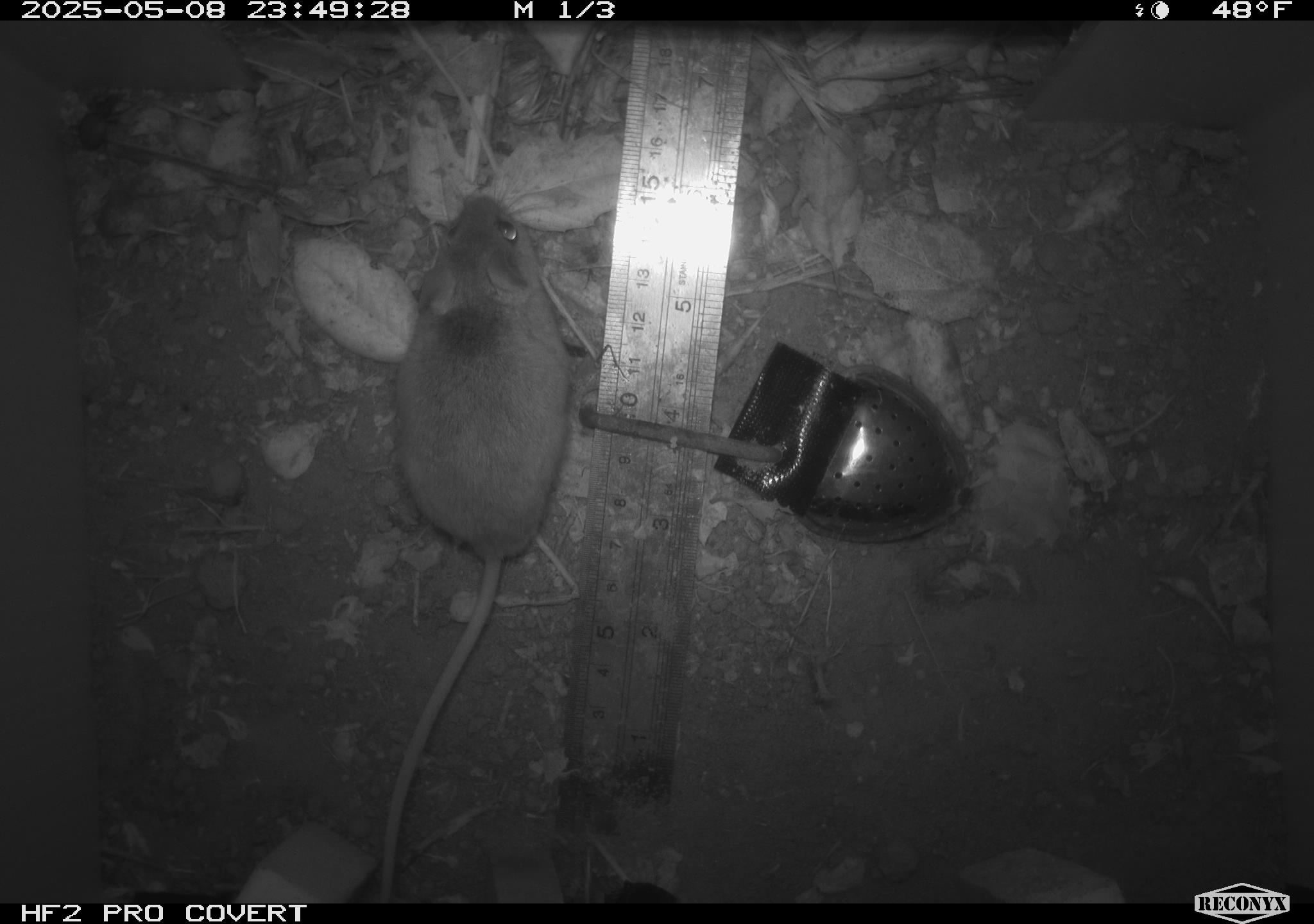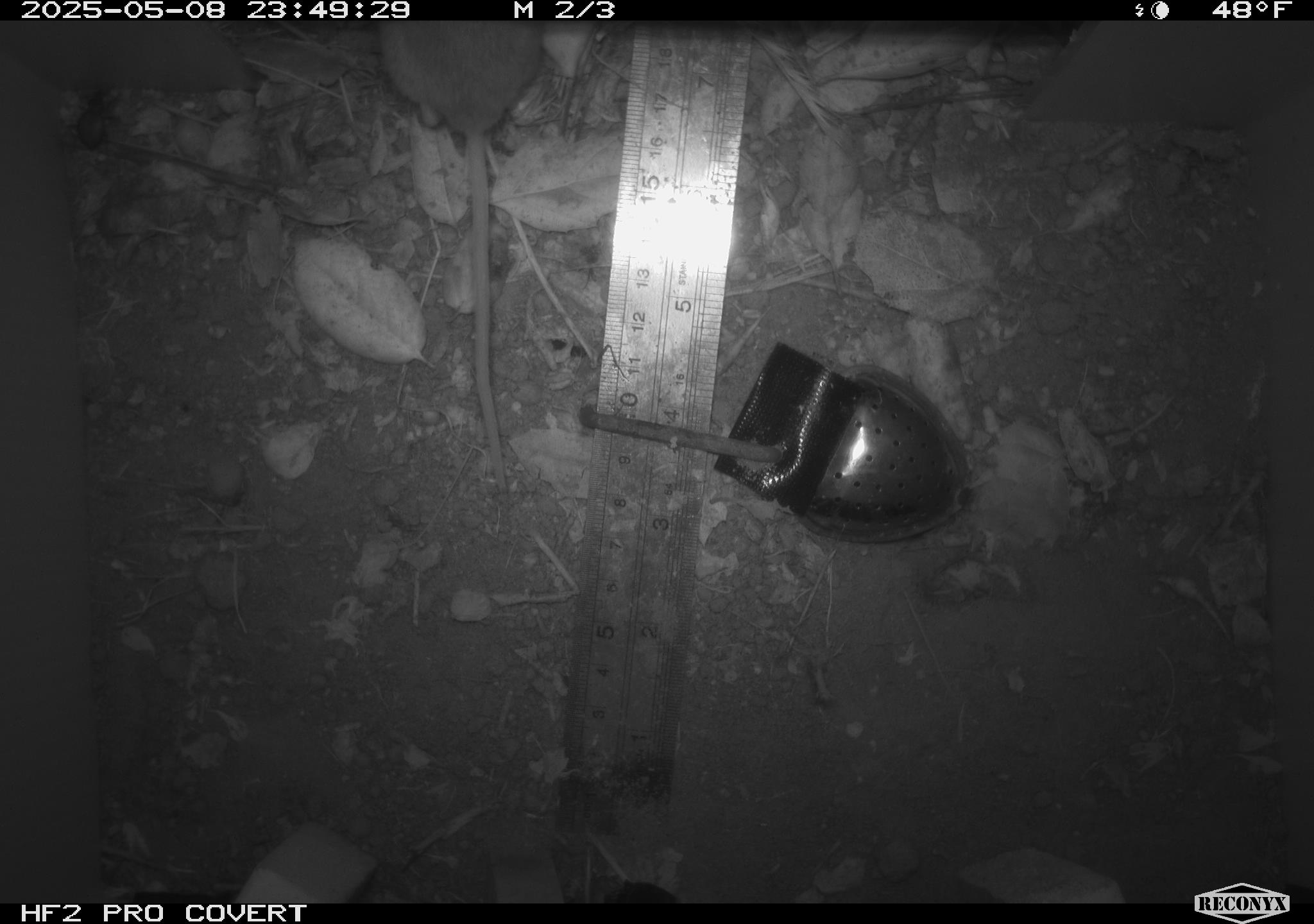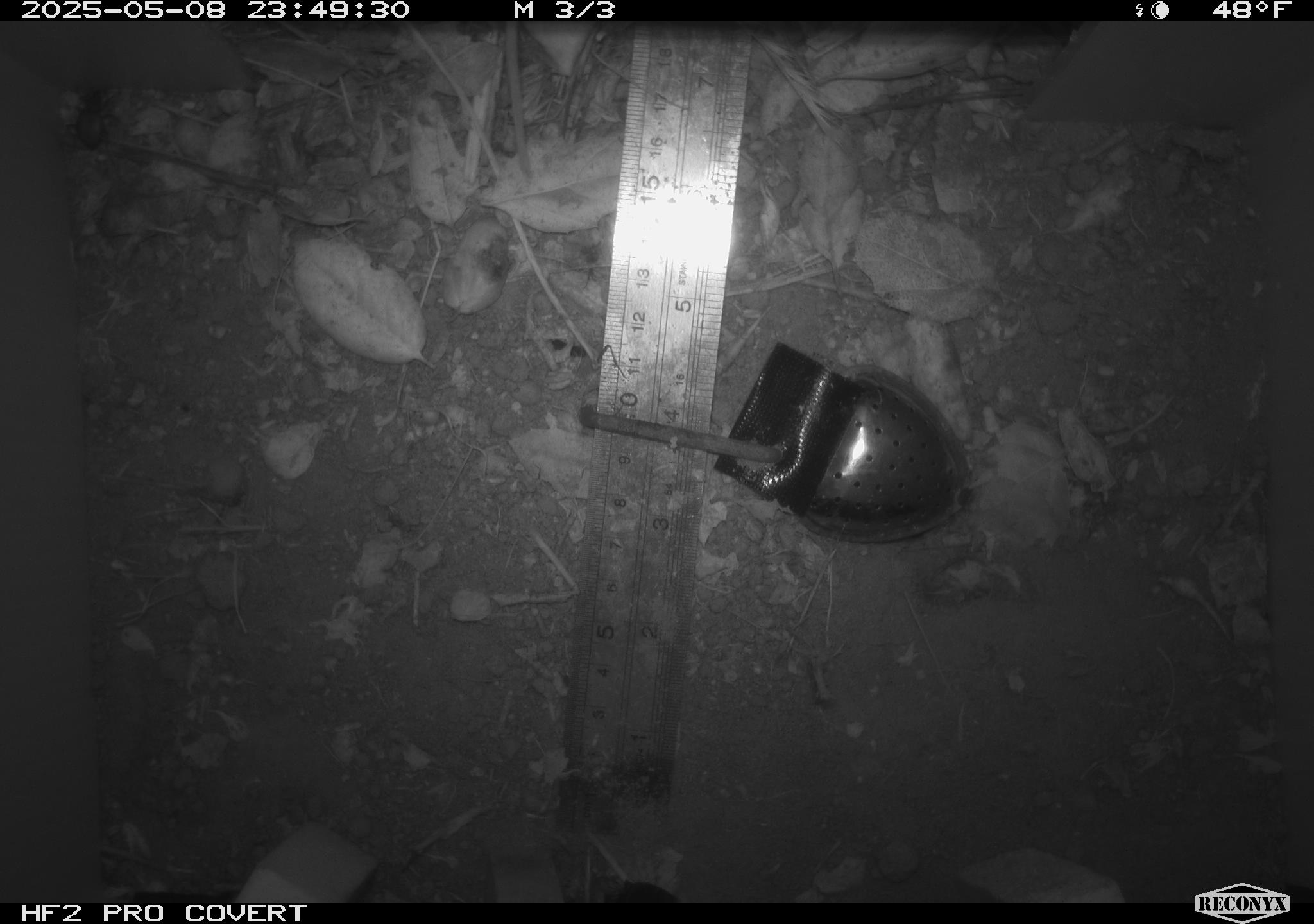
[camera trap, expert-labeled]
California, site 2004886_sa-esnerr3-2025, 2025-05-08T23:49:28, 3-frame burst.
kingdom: Animalia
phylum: Chordata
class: Mammalia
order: Rodentia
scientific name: Rodentia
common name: rodent